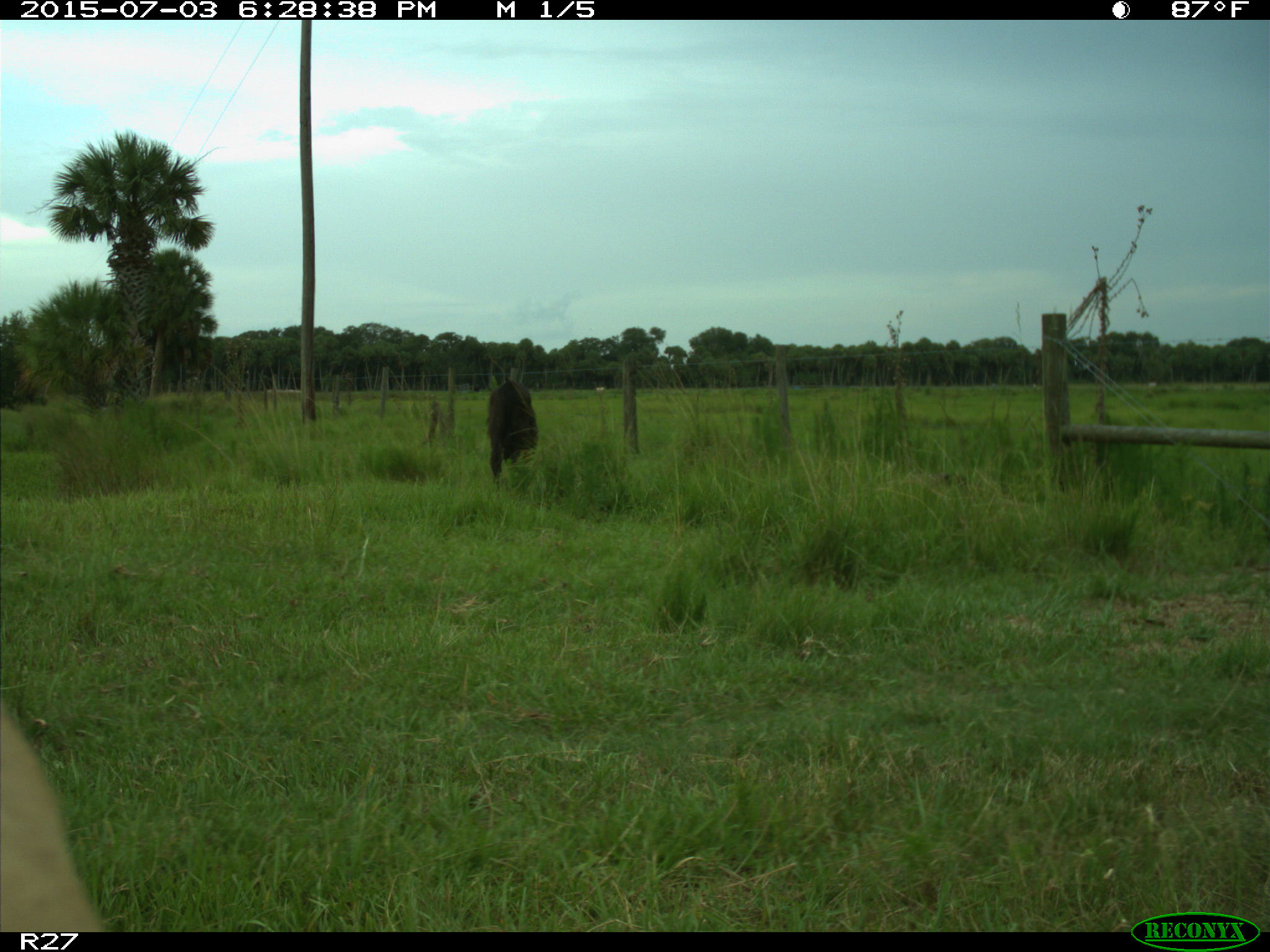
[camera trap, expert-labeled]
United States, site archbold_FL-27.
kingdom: Animalia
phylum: Chordata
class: Mammalia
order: Artiodactyla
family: Bovidae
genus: Bos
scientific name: Bos taurus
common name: domestic cow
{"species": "Bos taurus (domestic cow)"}